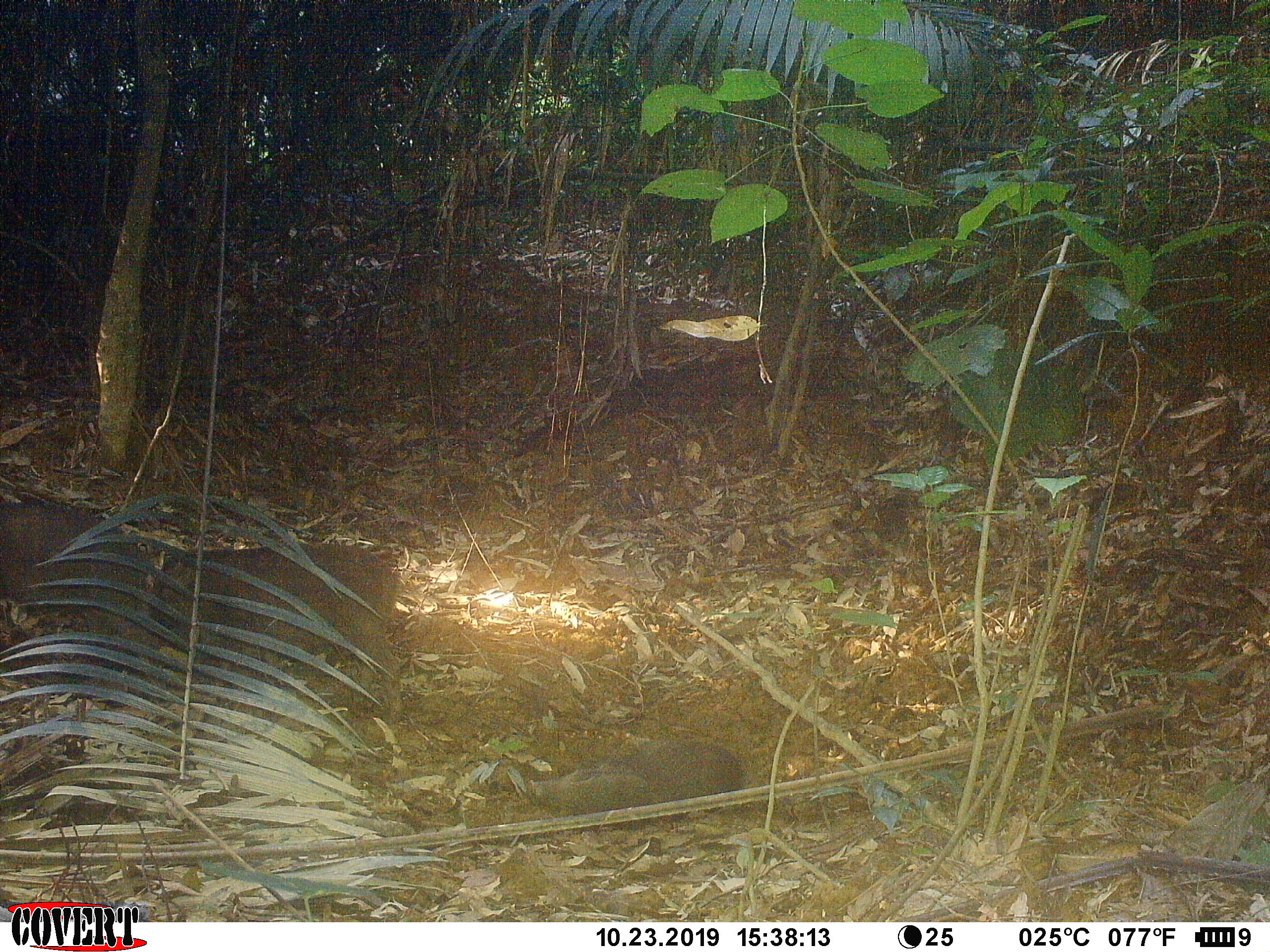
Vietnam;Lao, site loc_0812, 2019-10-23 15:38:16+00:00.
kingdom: Animalia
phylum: Chordata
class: Mammalia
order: Artiodactyla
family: Suidae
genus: Sus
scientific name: Sus scrofa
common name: eurasian wild pig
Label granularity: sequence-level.